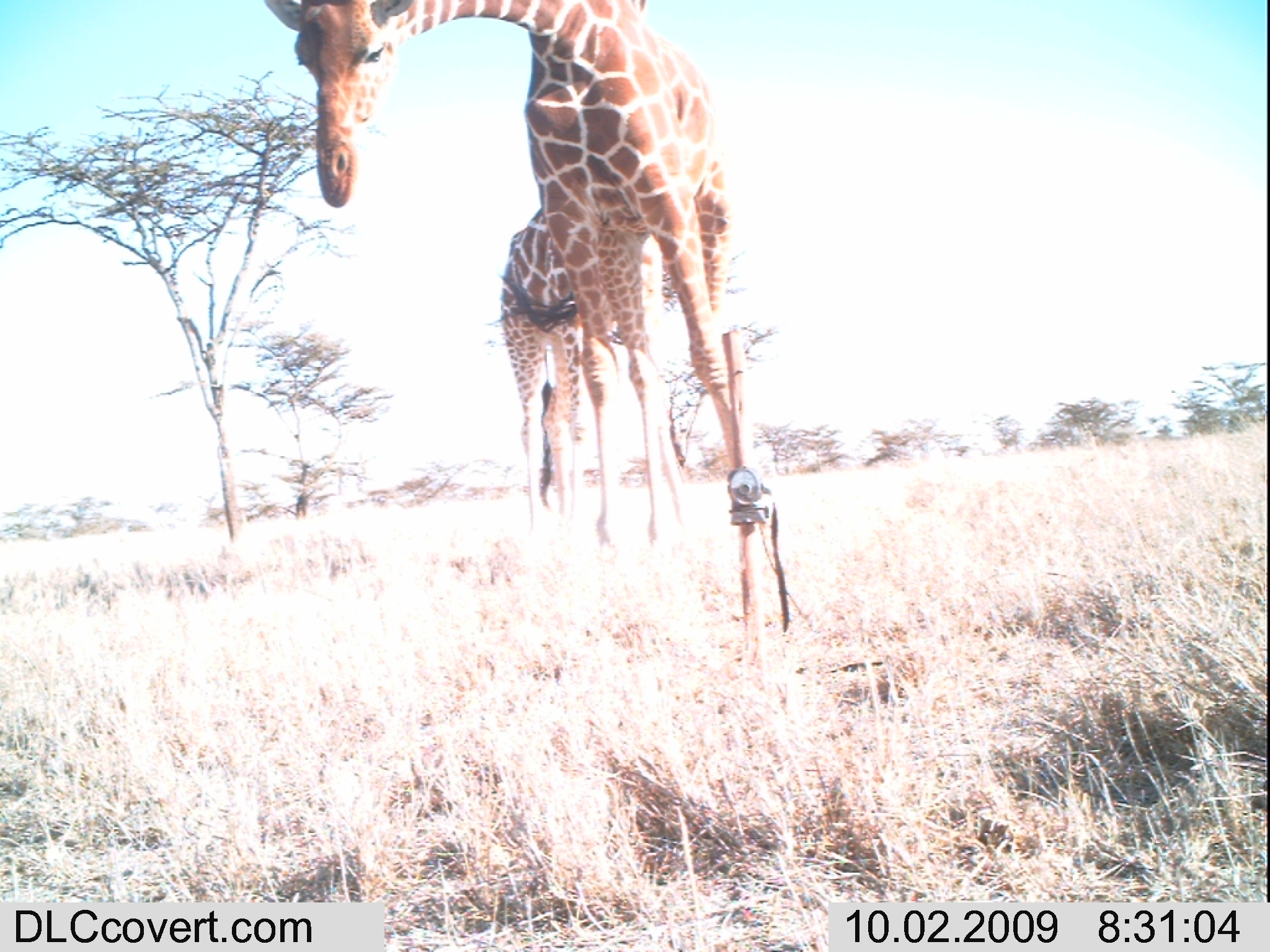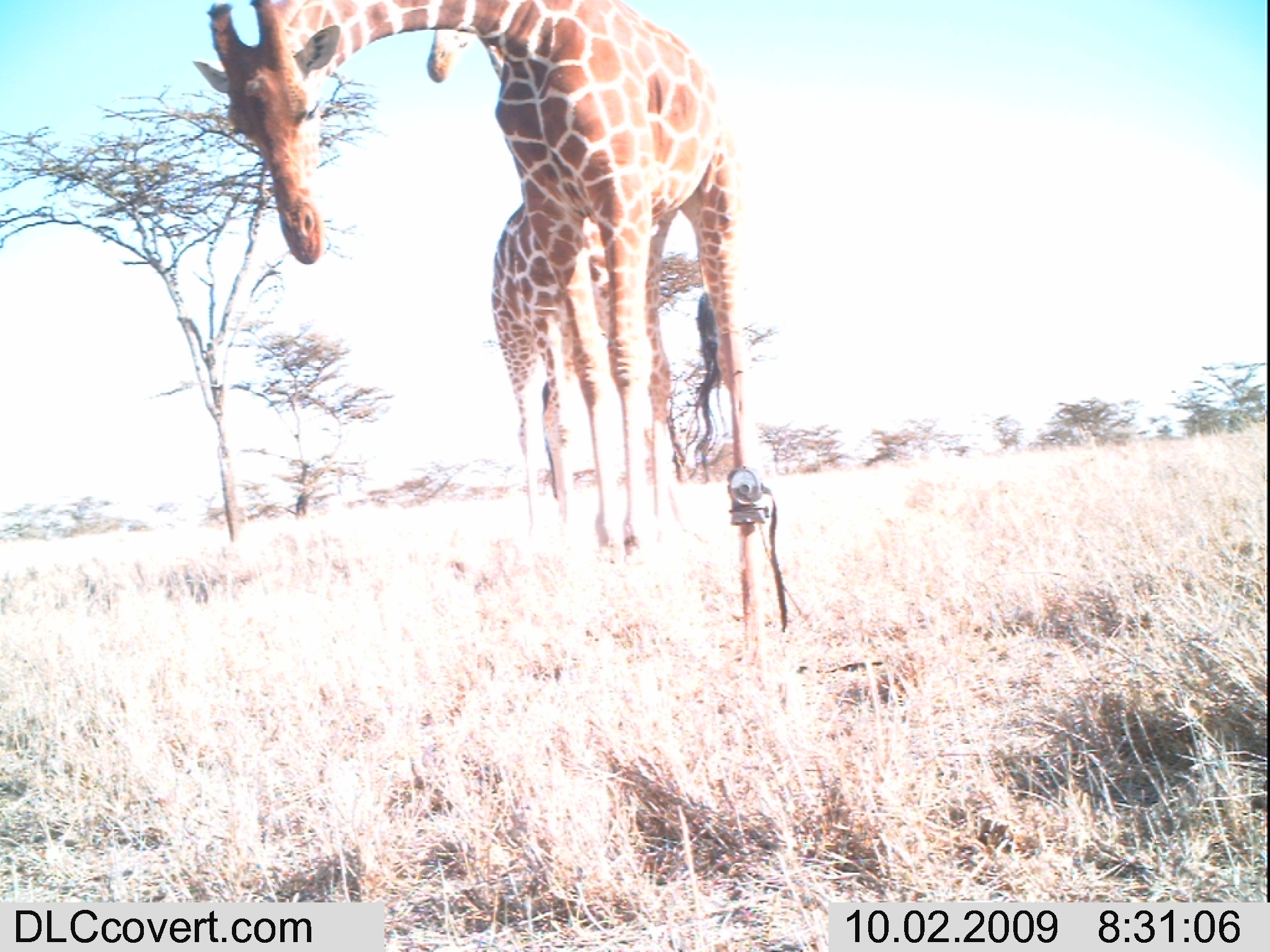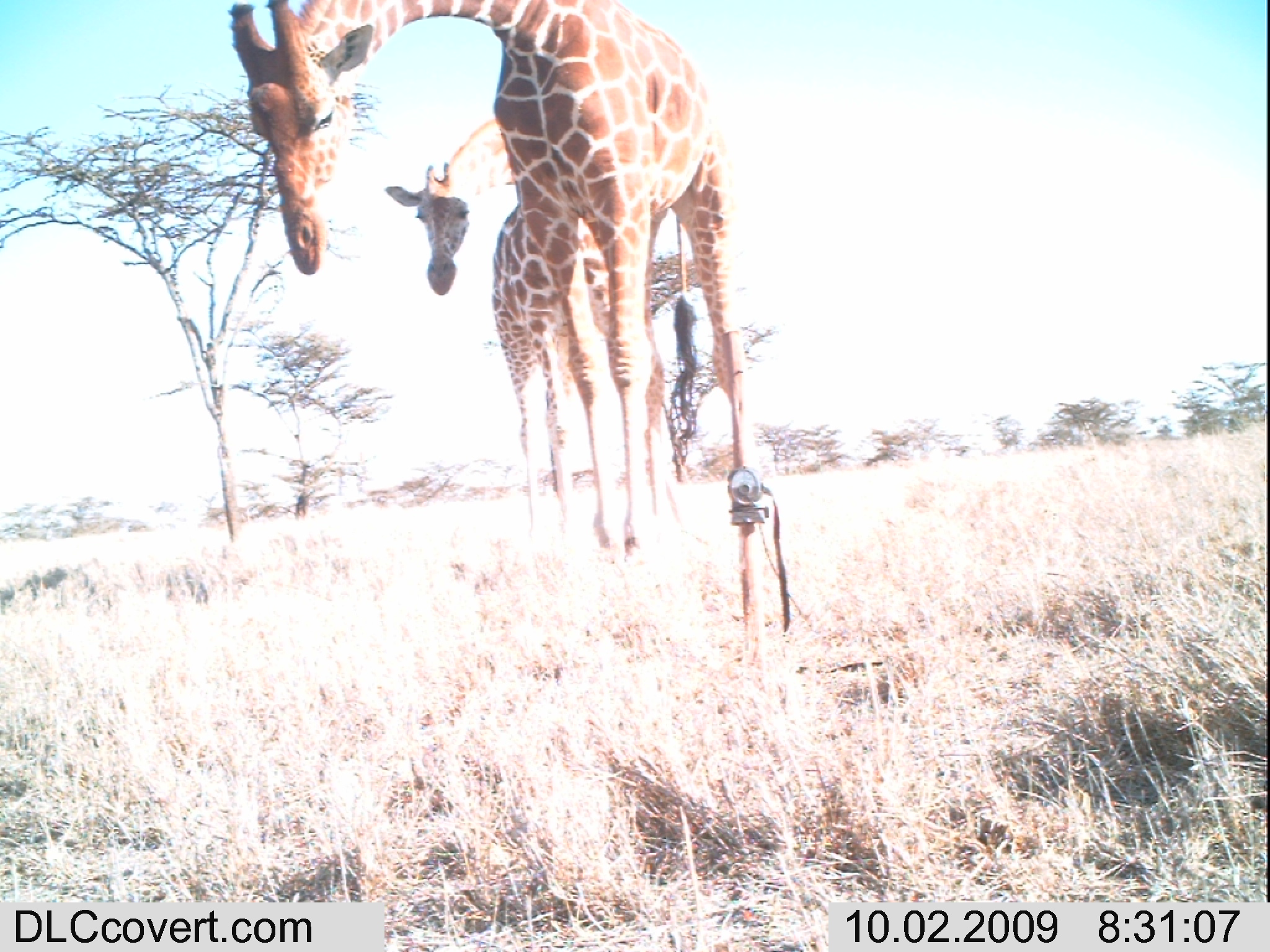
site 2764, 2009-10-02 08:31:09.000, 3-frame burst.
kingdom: Animalia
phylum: Chordata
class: Mammalia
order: Artiodactyla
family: Giraffidae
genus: Giraffa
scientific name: Giraffa camelopardalis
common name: giraffe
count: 2